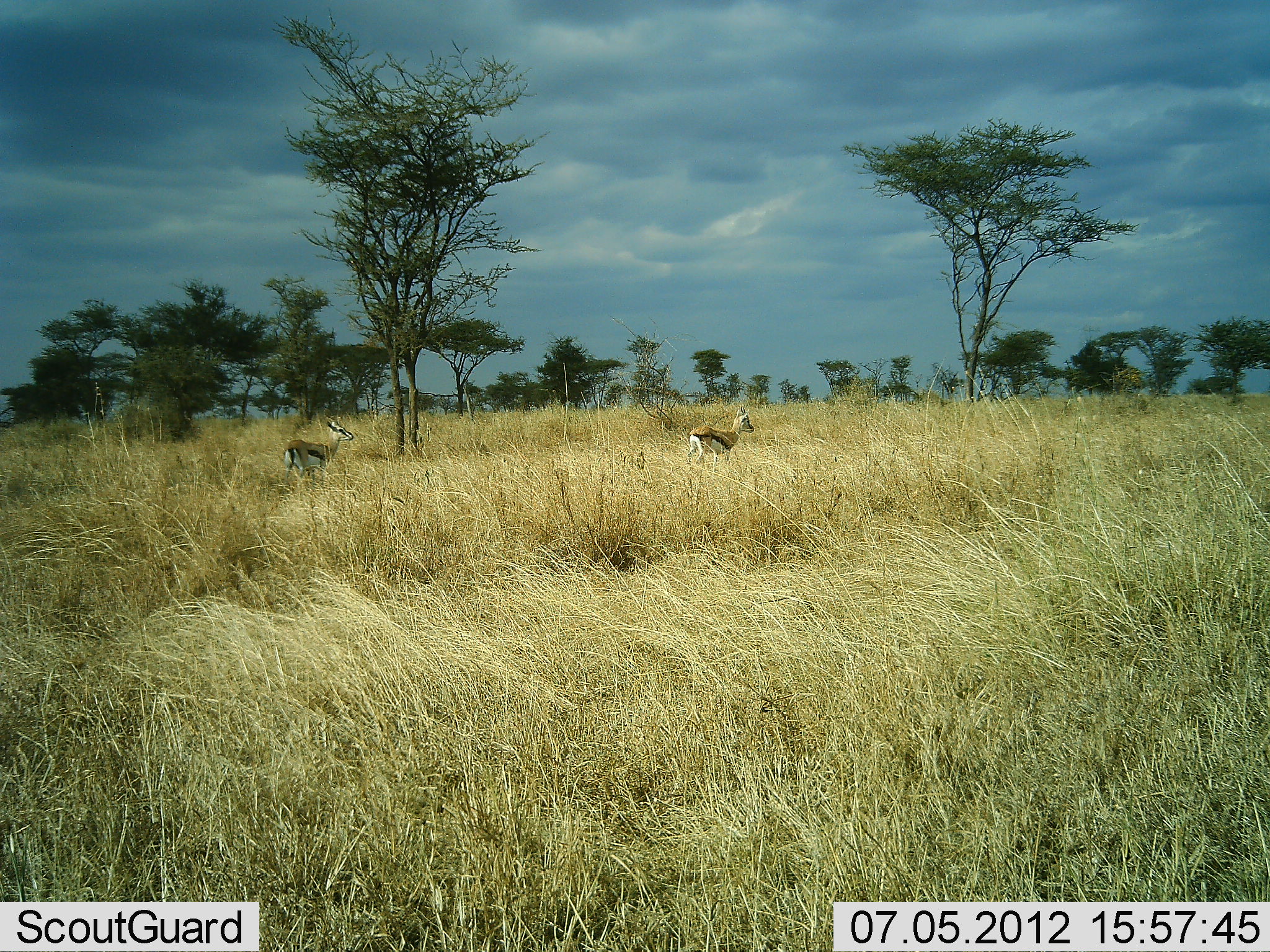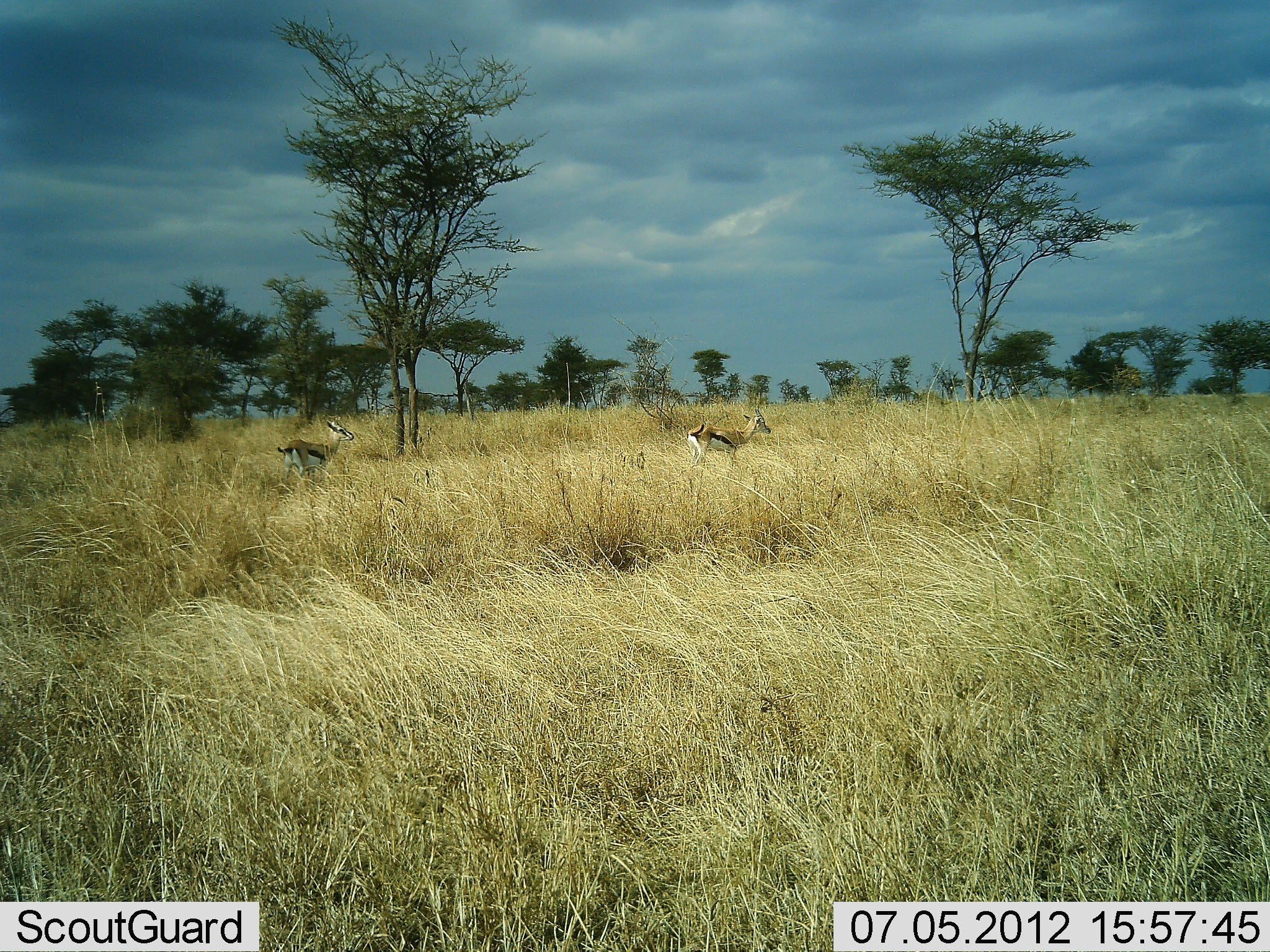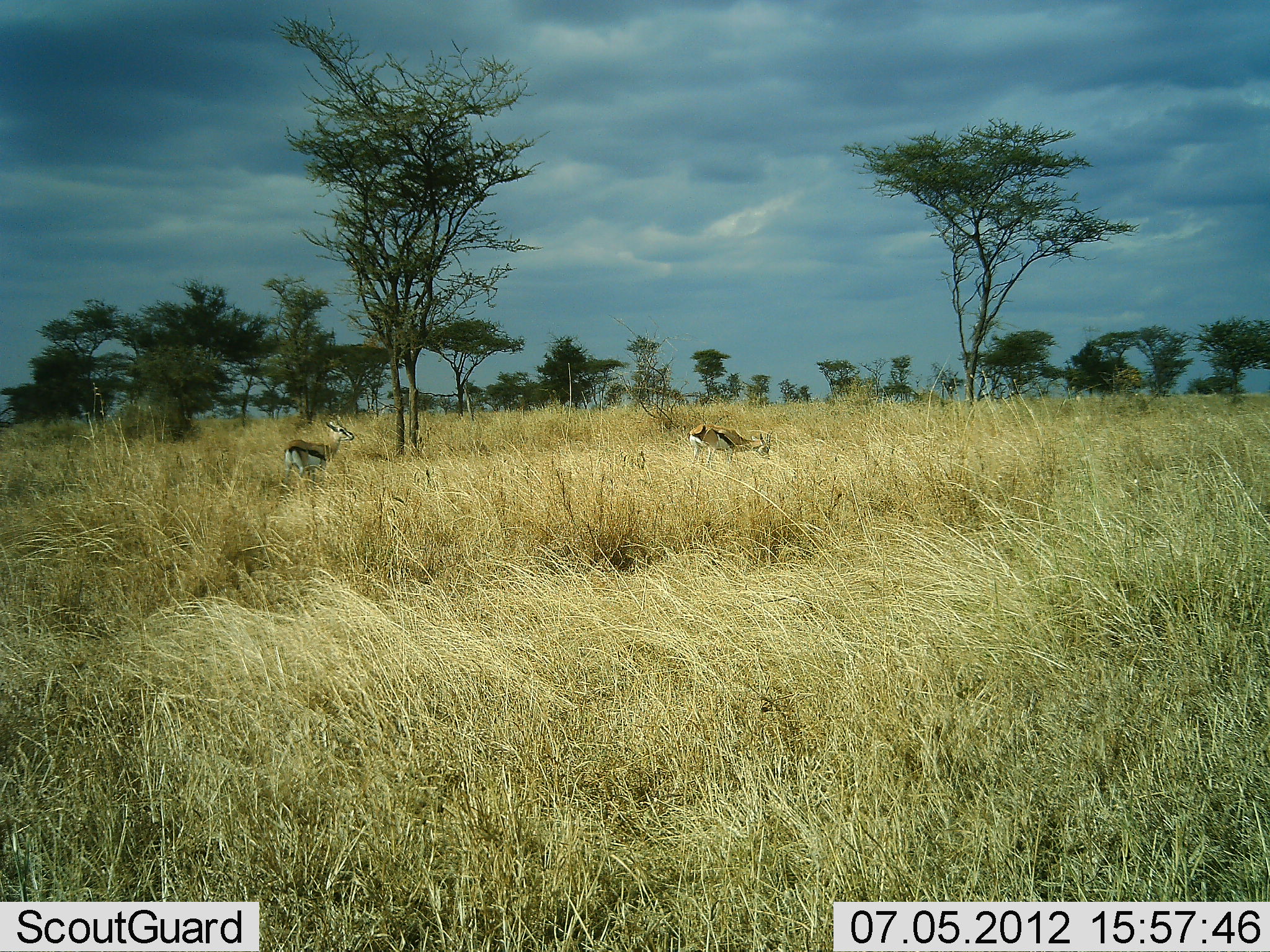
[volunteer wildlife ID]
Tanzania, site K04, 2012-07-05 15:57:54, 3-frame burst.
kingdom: Animalia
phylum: Chordata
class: Mammalia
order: Artiodactyla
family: Bovidae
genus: Eudorcas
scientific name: Eudorcas thomsonii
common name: thomson's gazelle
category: gazellethomsons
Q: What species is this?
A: Gazellethomsons (thomson's gazelle) (Eudorcas thomsonii).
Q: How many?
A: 2.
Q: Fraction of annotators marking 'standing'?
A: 60%.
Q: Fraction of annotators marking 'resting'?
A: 0%.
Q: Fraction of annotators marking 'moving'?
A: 30%.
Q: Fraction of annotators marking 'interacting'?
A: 0%.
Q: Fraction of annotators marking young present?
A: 0%.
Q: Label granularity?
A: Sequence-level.